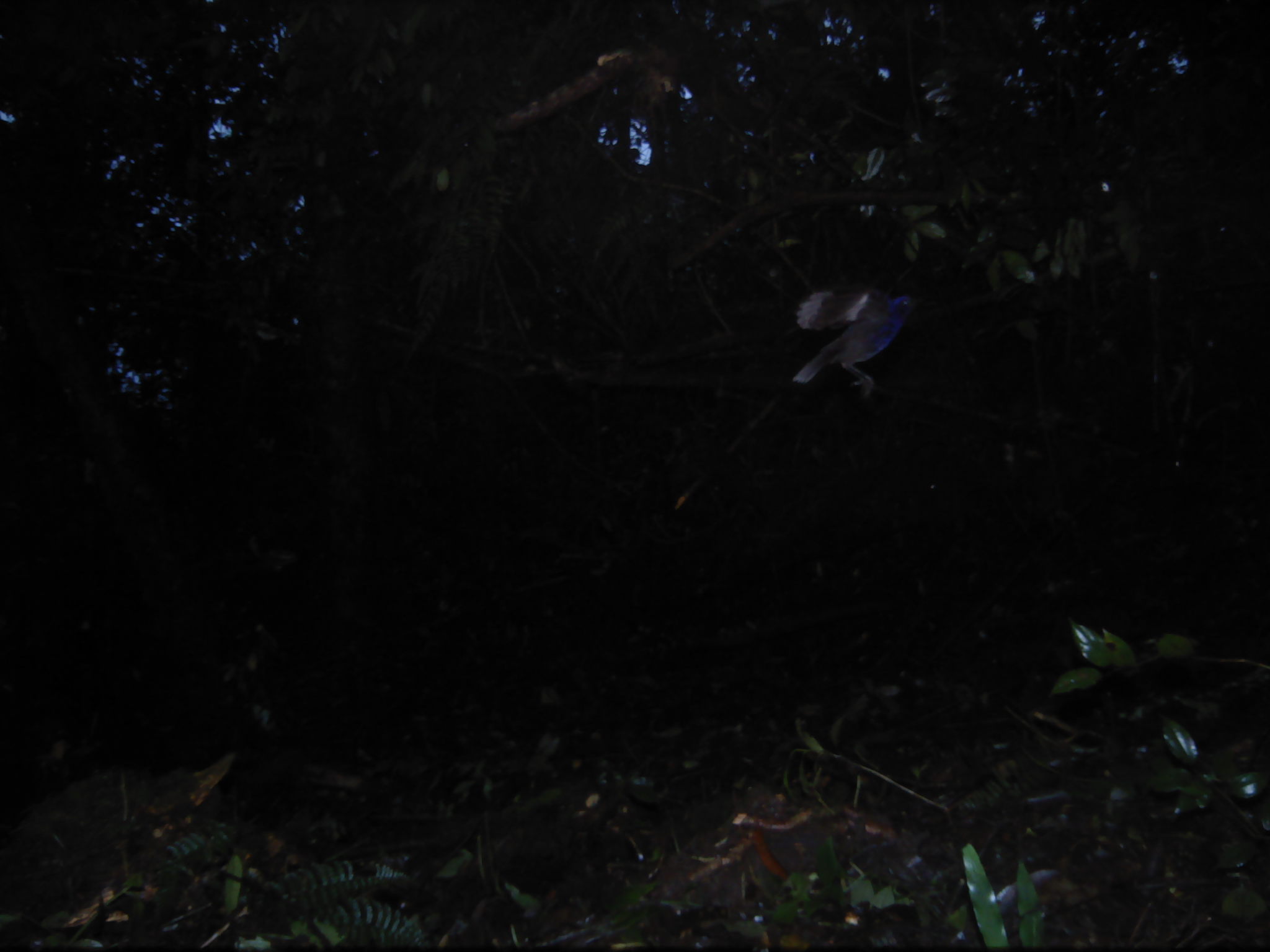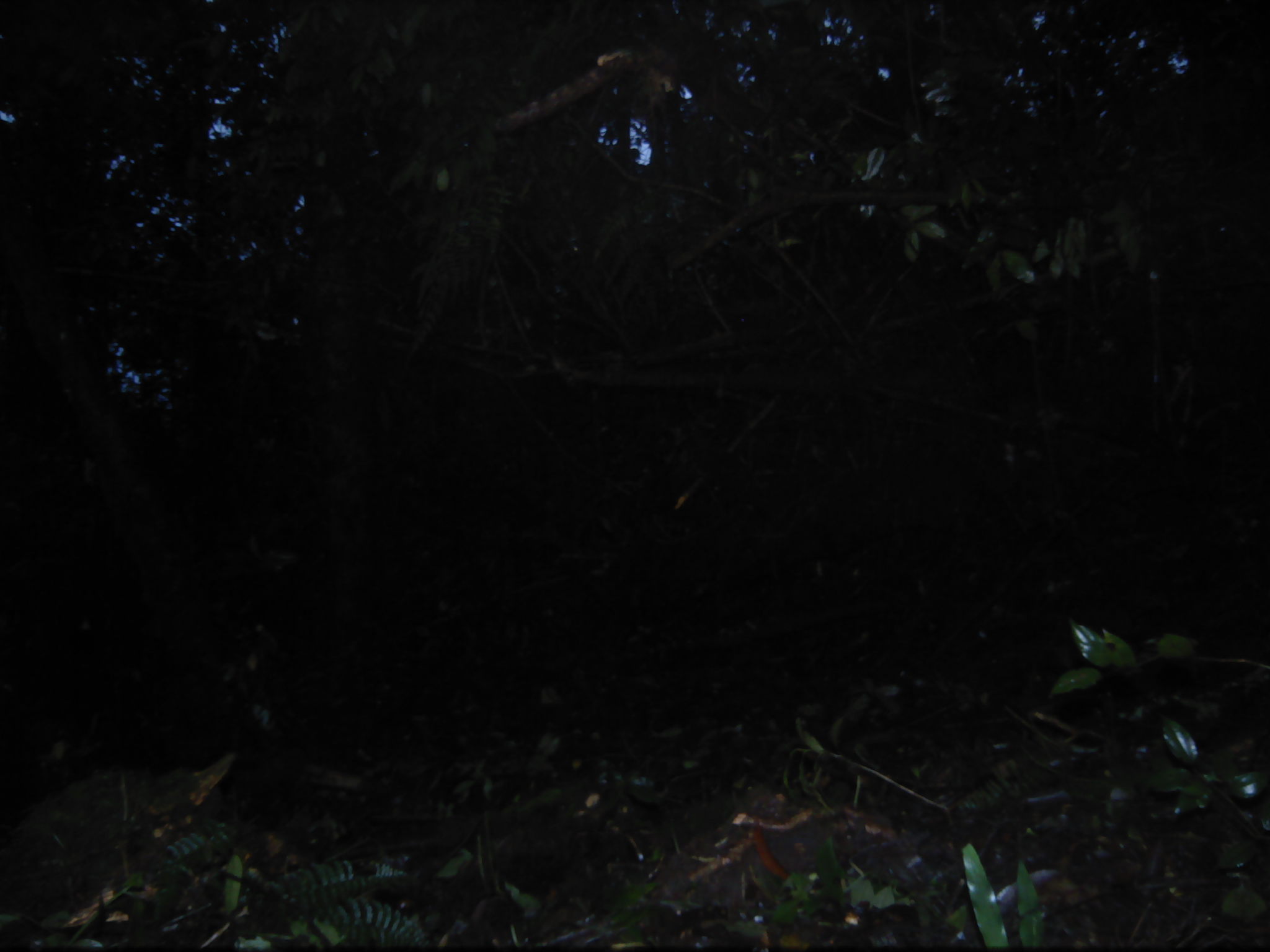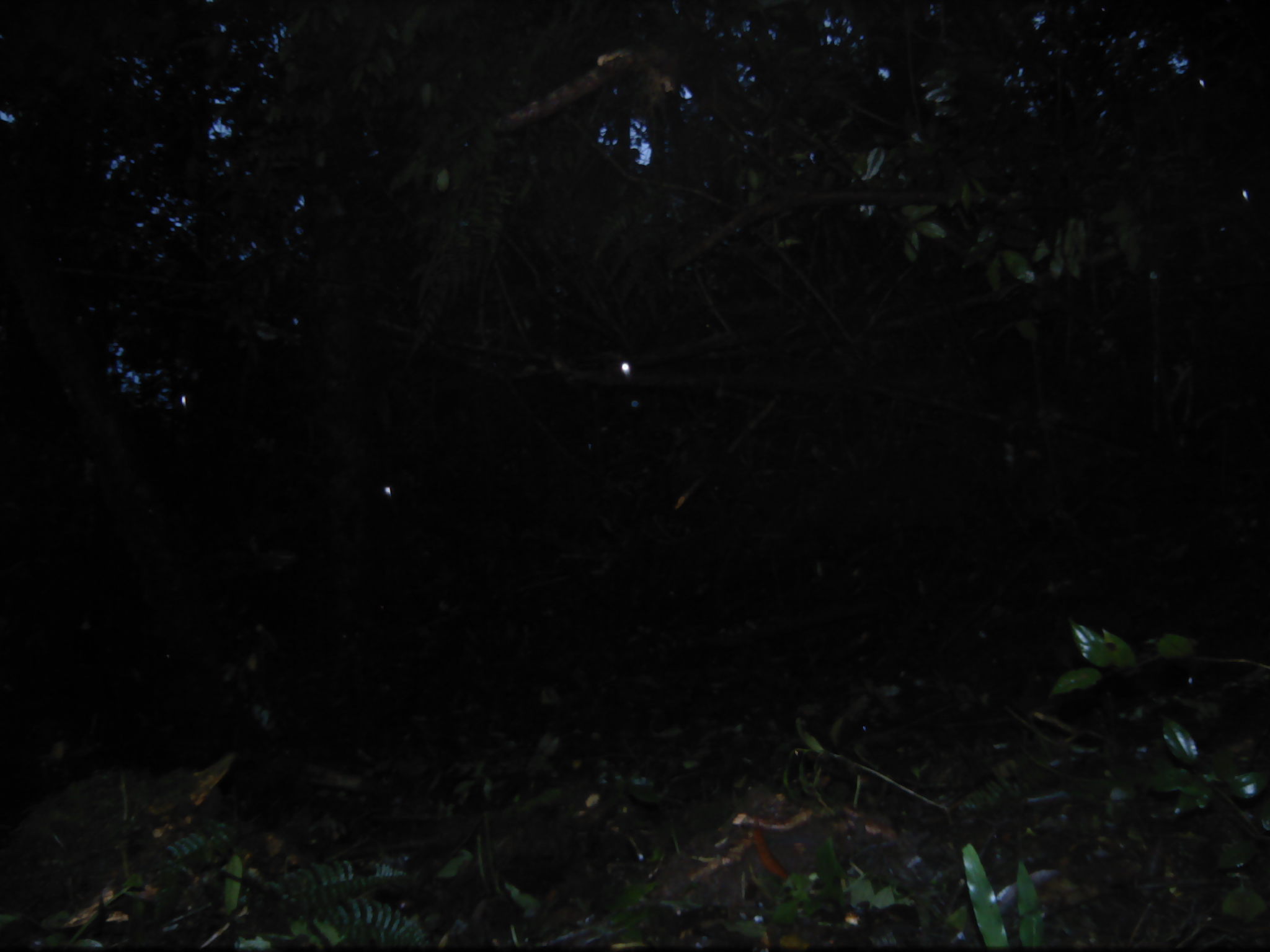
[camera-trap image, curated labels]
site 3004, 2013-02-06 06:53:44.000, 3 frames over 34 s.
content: unidentified animal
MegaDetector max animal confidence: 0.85